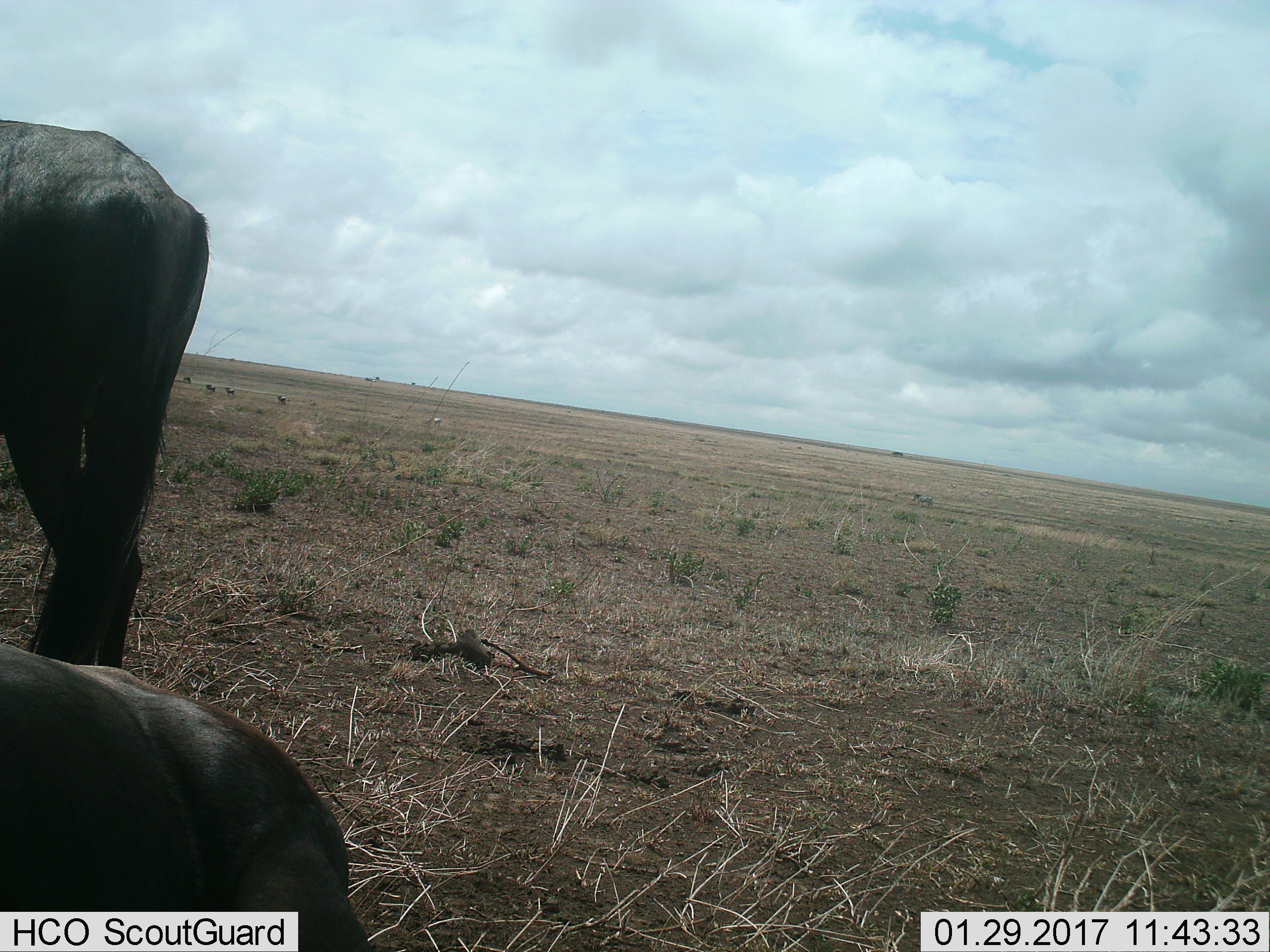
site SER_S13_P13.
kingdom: Animalia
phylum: Chordata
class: Mammalia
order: Artiodactyla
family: Bovidae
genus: Connochaetes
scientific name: Connochaetes taurinus taurinus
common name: blue wildebeest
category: wildebeestblue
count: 2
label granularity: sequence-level